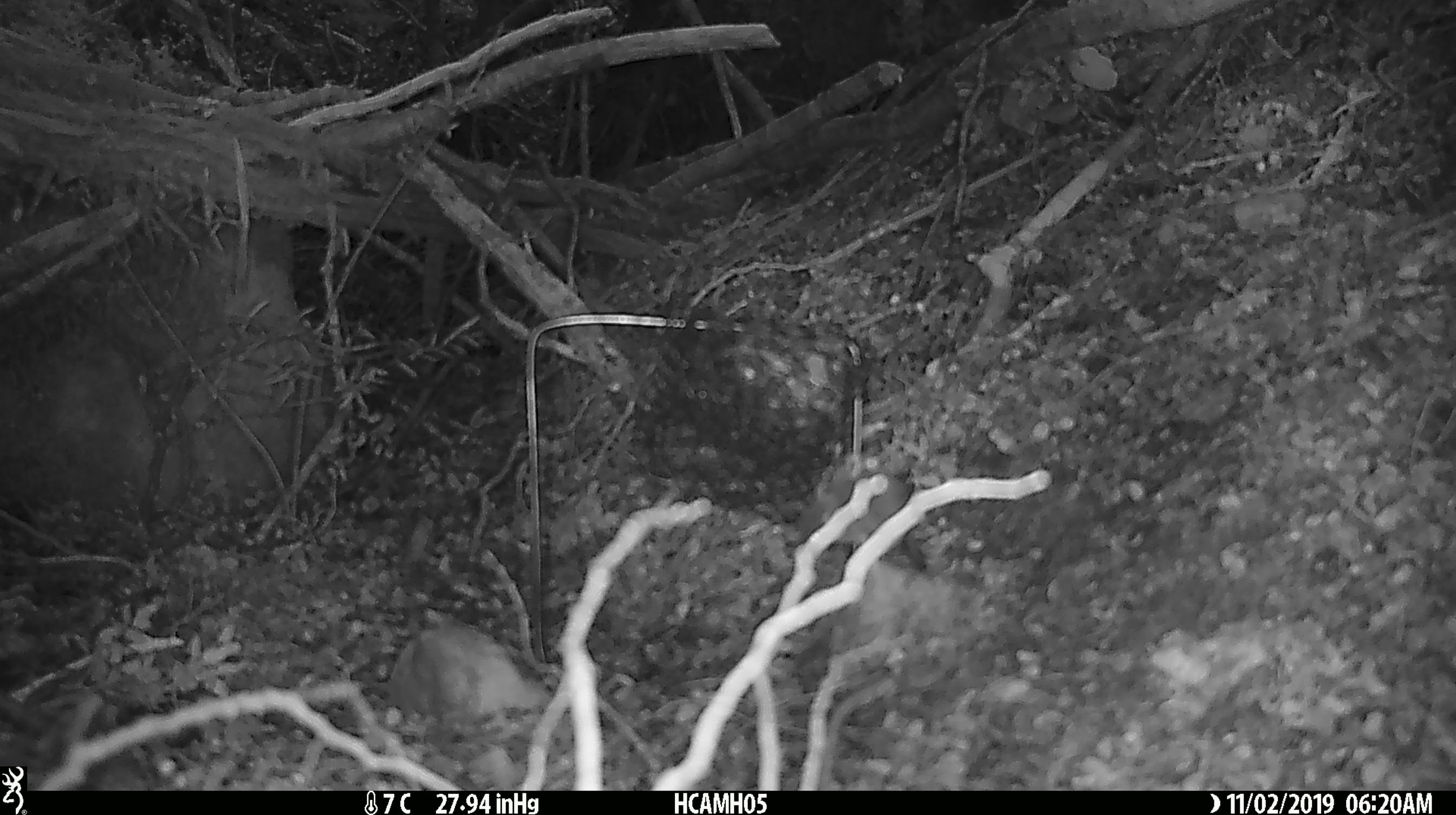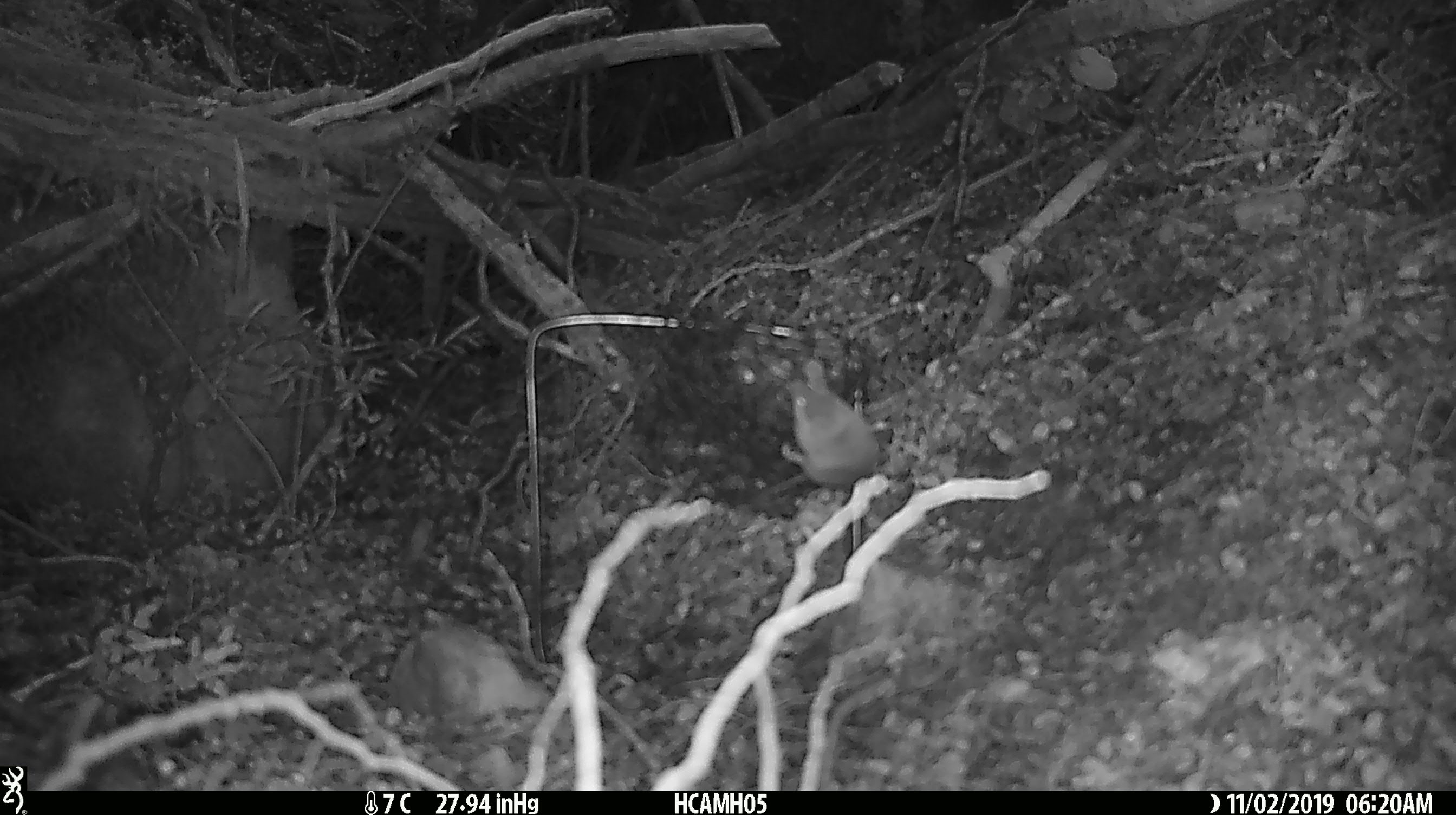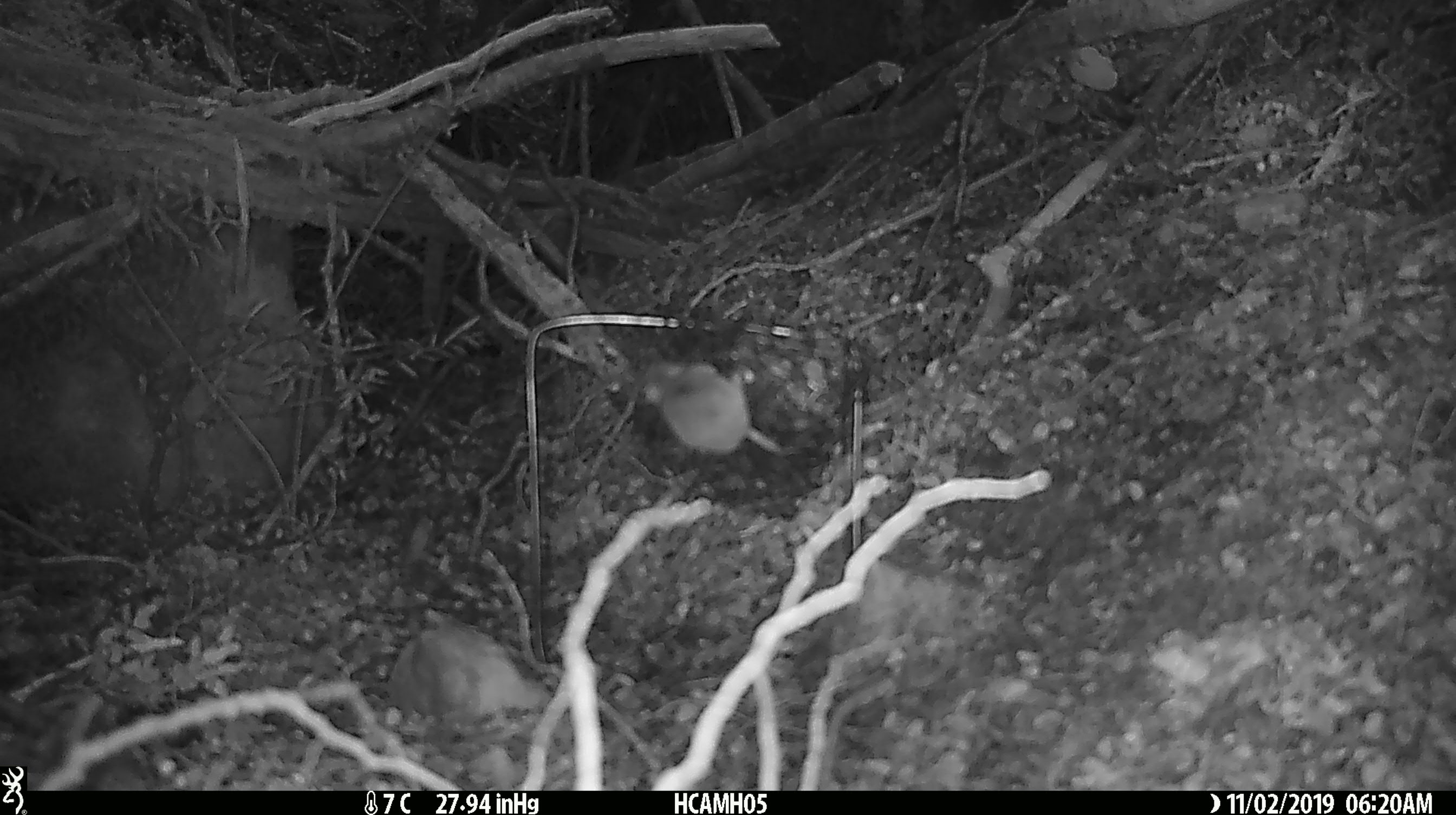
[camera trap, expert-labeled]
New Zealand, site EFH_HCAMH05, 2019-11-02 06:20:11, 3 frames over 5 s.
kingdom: Animalia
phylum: Chordata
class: Mammalia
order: Rodentia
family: Muridae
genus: Mus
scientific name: Mus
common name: mouse